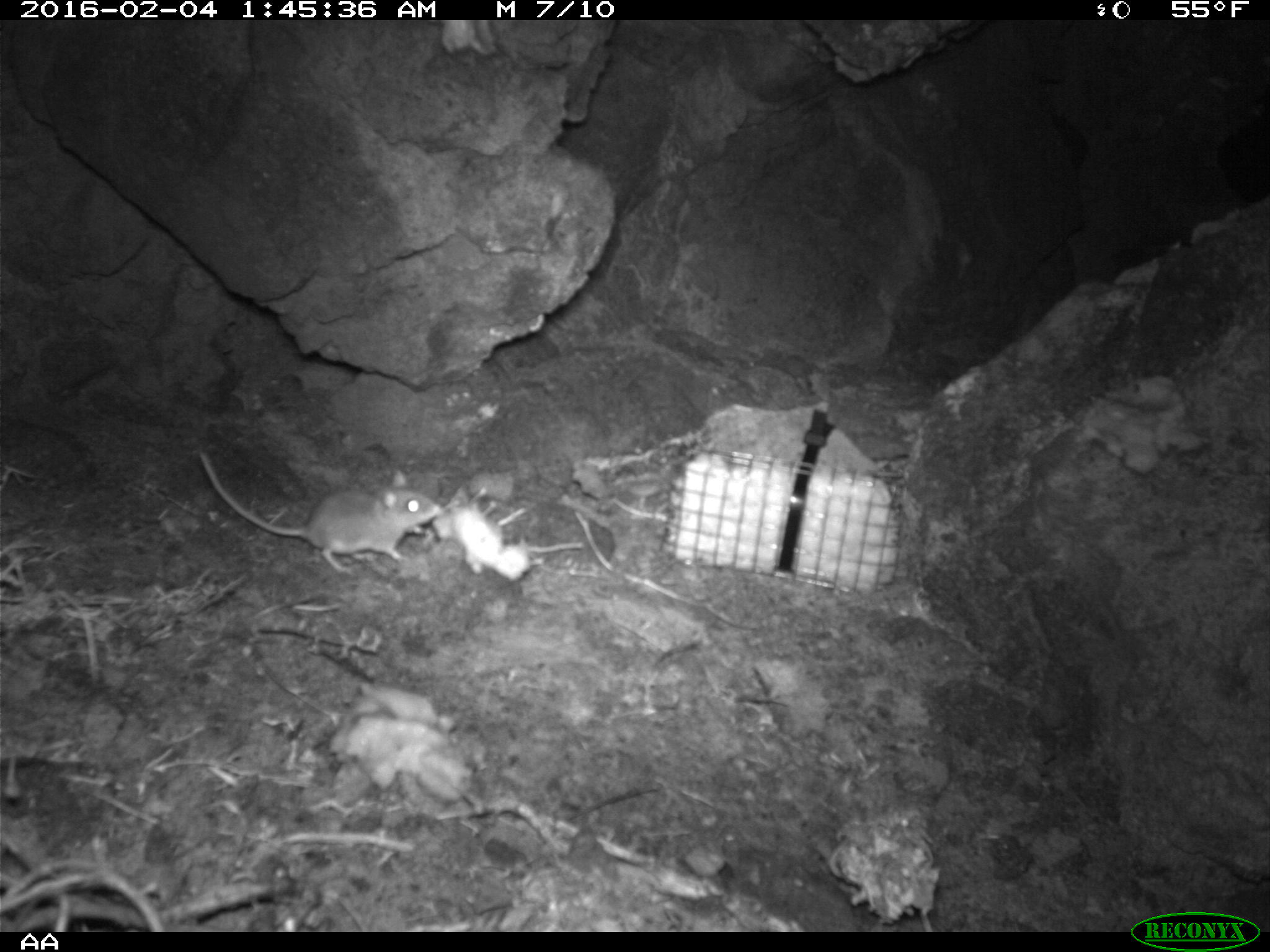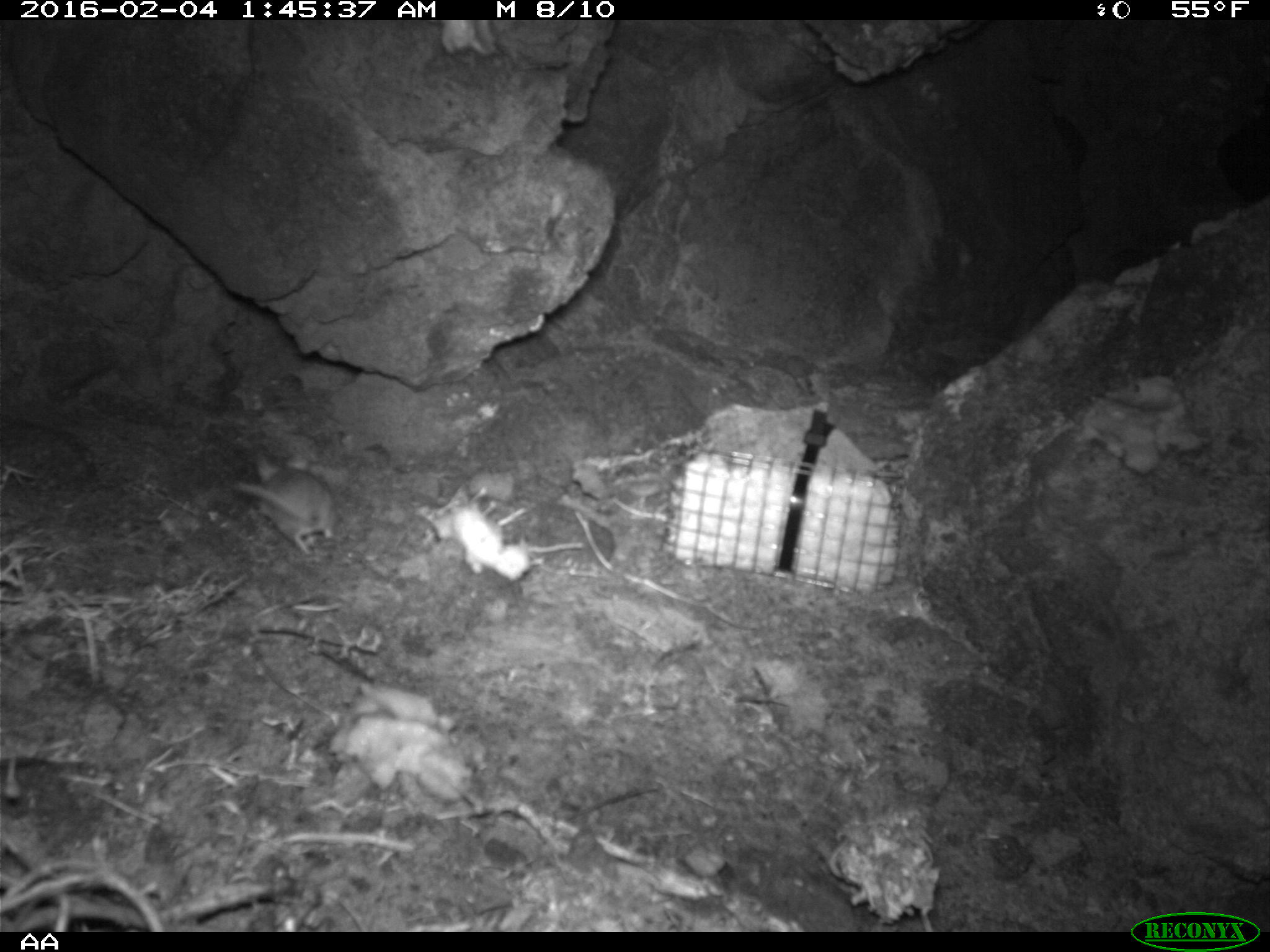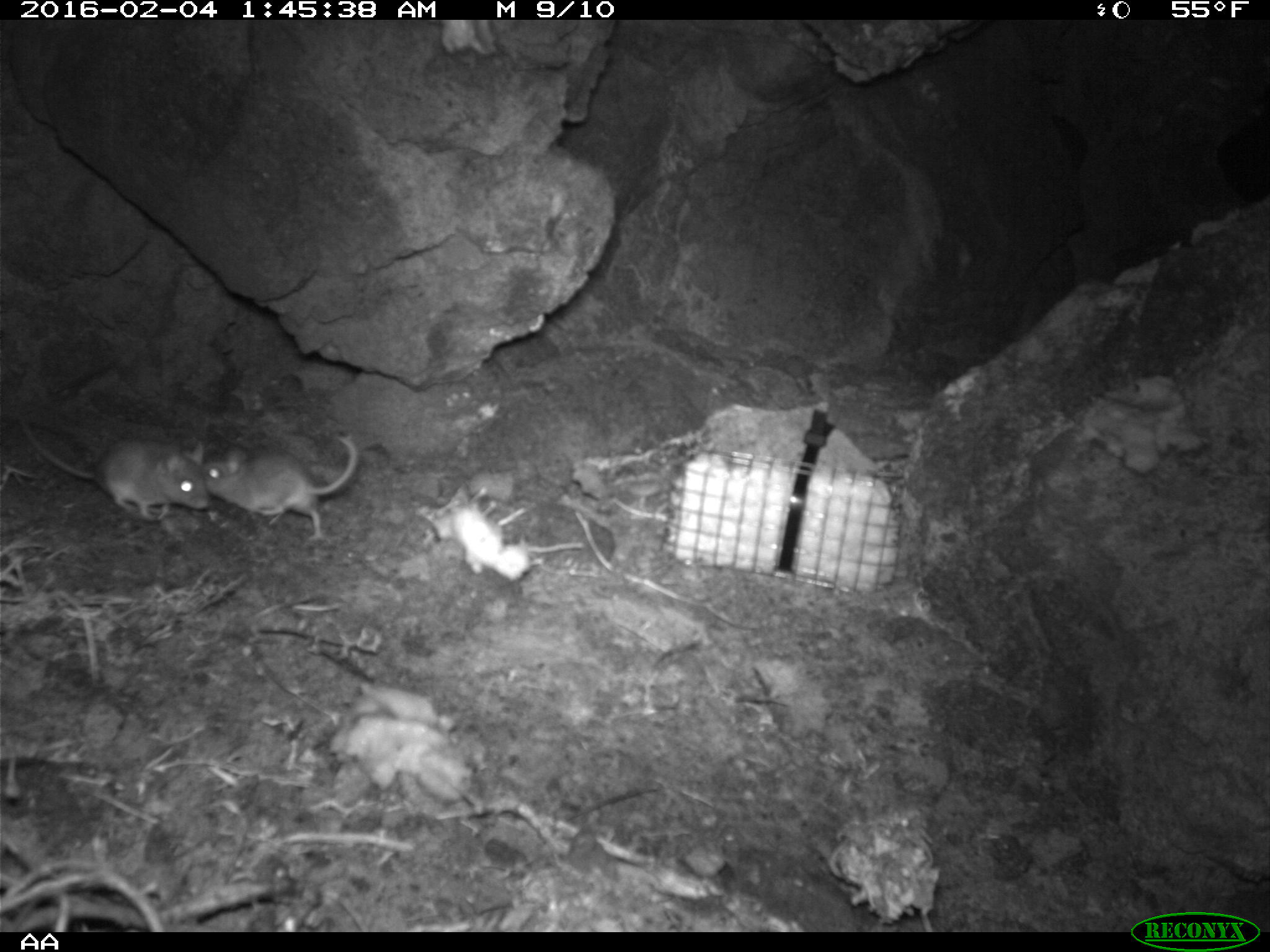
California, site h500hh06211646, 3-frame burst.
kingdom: Animalia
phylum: Chordata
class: Mammalia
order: Rodentia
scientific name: Rodentia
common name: rodent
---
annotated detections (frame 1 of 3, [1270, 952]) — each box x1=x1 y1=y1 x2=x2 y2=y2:
rodent: x1=198 y1=449 x2=443 y2=570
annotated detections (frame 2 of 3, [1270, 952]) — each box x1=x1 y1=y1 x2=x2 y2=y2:
rodent: x1=232 y1=450 x2=339 y2=554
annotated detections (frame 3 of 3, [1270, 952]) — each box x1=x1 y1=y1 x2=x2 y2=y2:
rodent: x1=23 y1=423 x2=212 y2=522; x1=202 y1=433 x2=358 y2=540